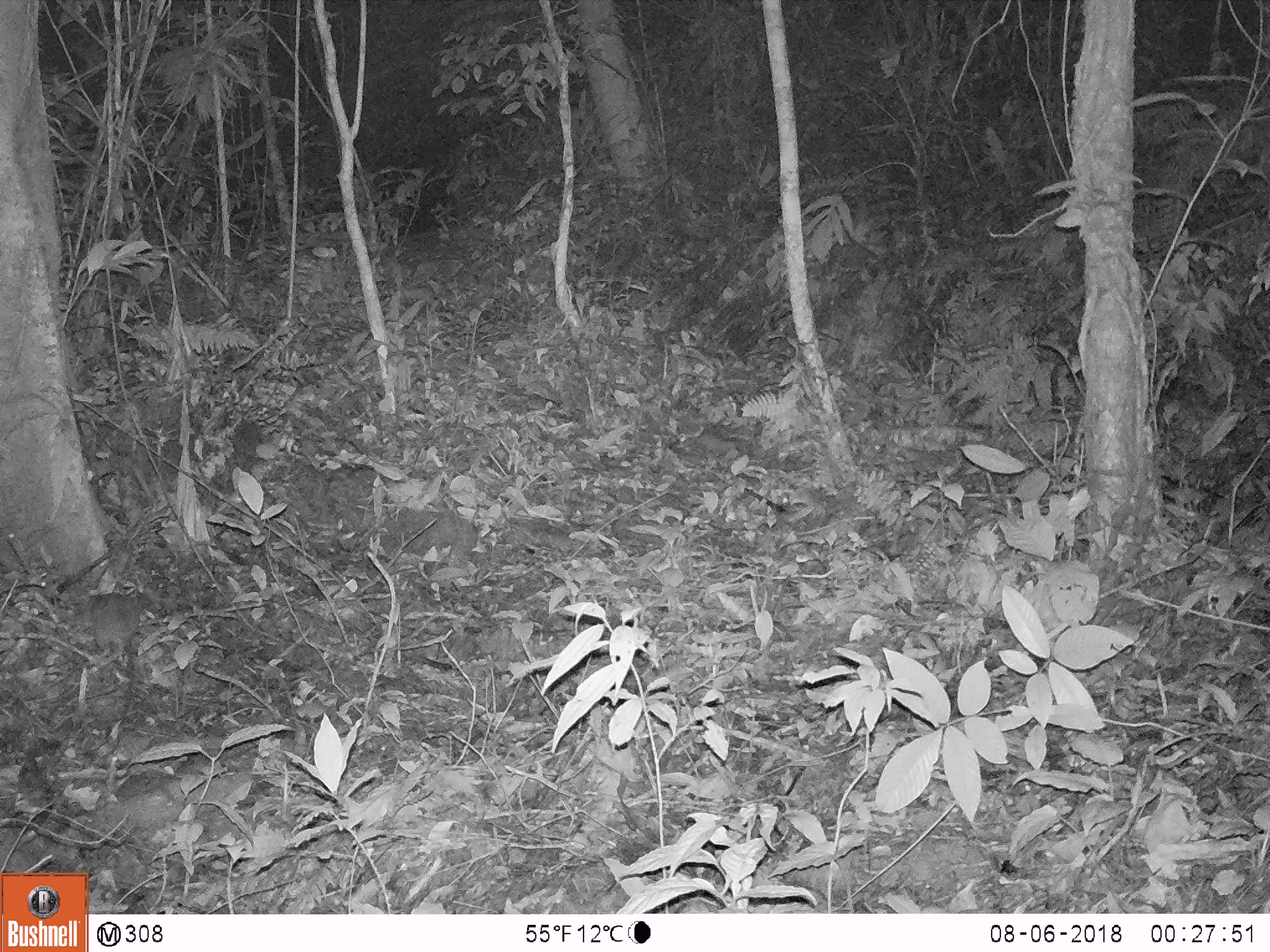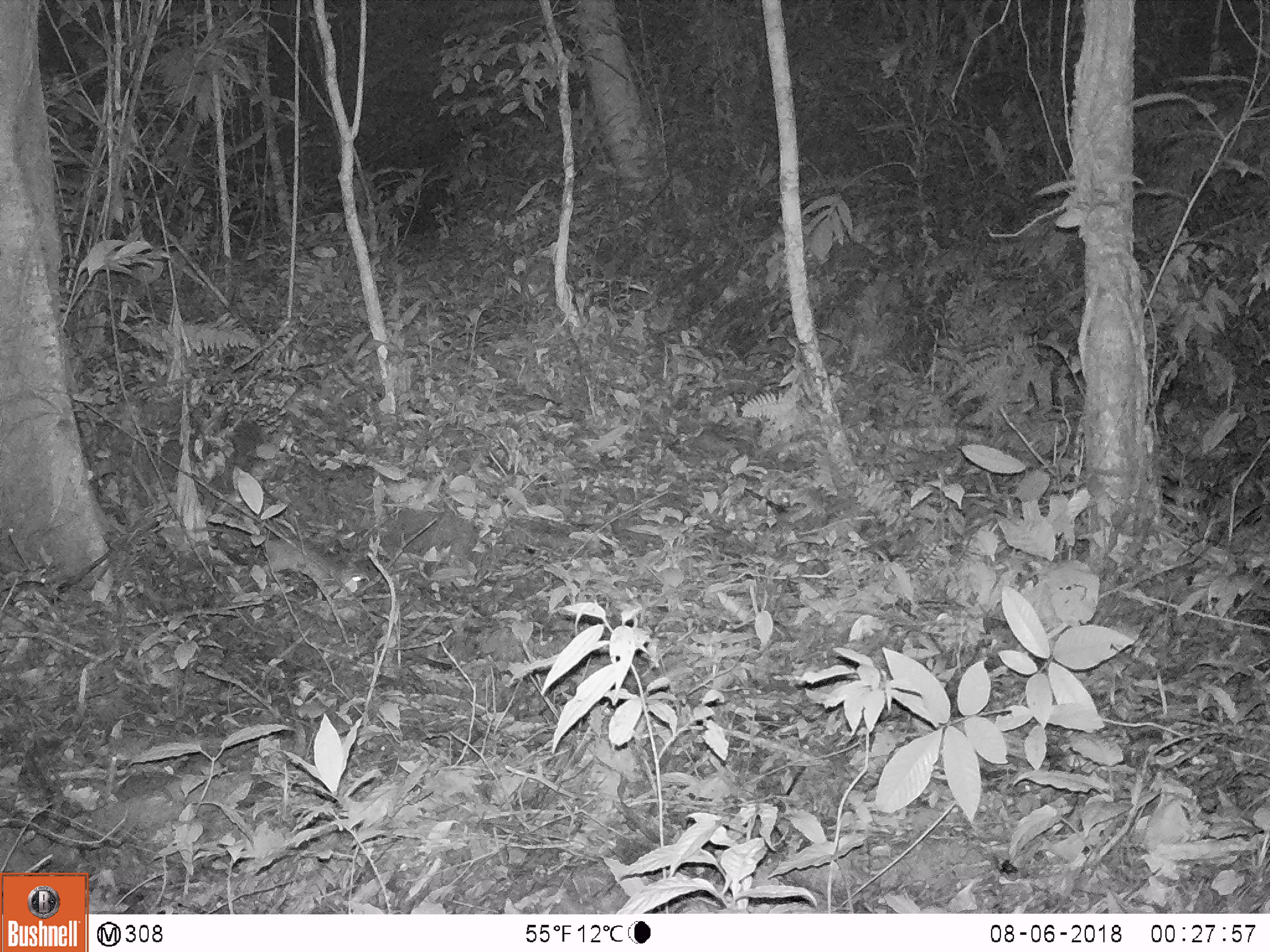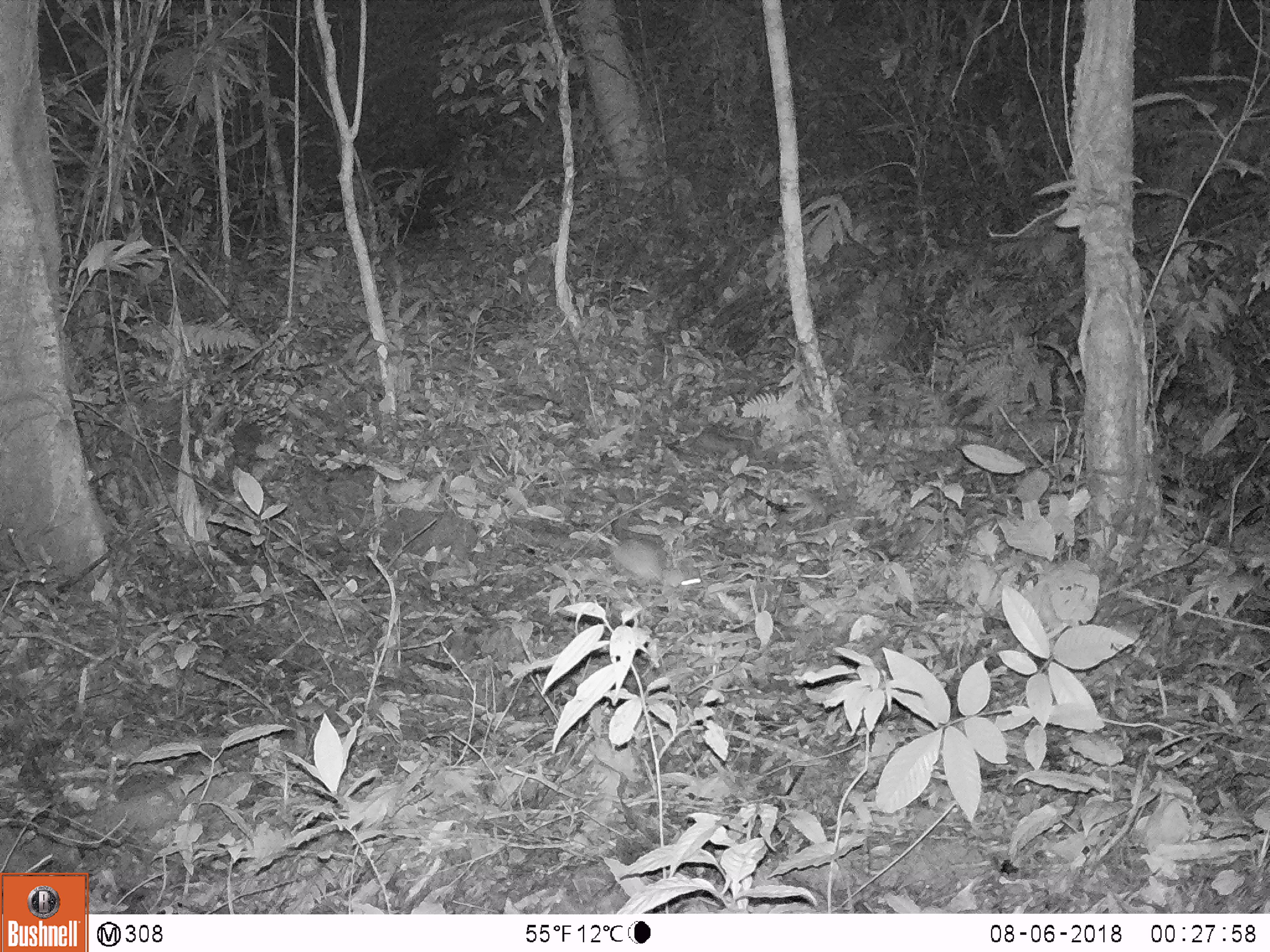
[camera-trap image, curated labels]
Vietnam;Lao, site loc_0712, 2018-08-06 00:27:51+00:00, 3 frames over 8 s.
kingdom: Animalia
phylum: Chordata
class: Mammalia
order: Rodentia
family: Muridae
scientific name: Muridae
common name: old-world mice and rats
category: unidentified murid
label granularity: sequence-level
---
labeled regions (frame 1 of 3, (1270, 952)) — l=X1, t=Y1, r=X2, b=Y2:
unidentified murid: l=87, t=592, r=139, b=755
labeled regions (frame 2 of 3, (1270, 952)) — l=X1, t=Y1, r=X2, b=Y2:
unidentified murid: l=261, t=539, r=360, b=593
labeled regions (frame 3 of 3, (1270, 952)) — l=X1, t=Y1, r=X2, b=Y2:
unidentified murid: l=611, t=538, r=701, b=588